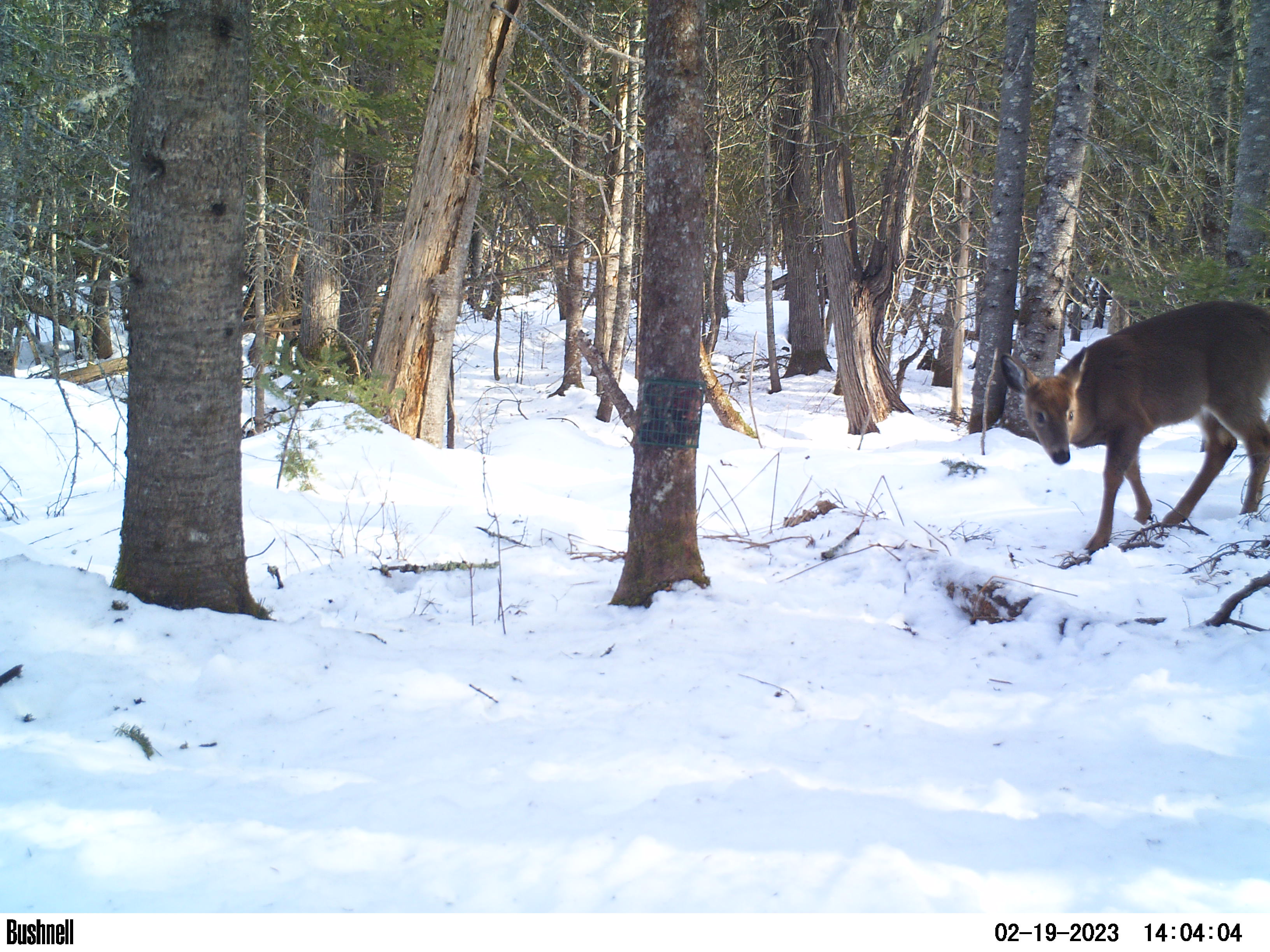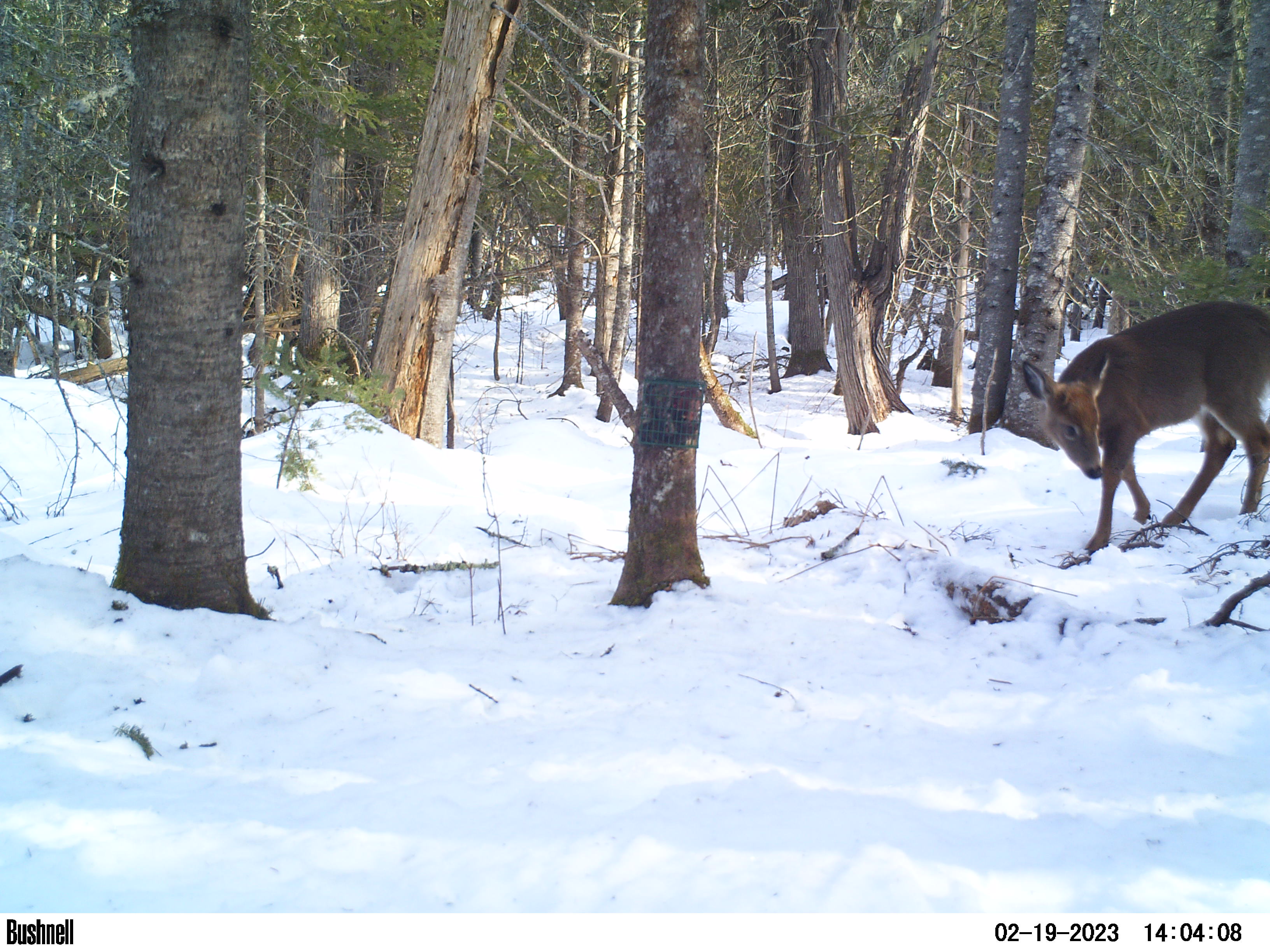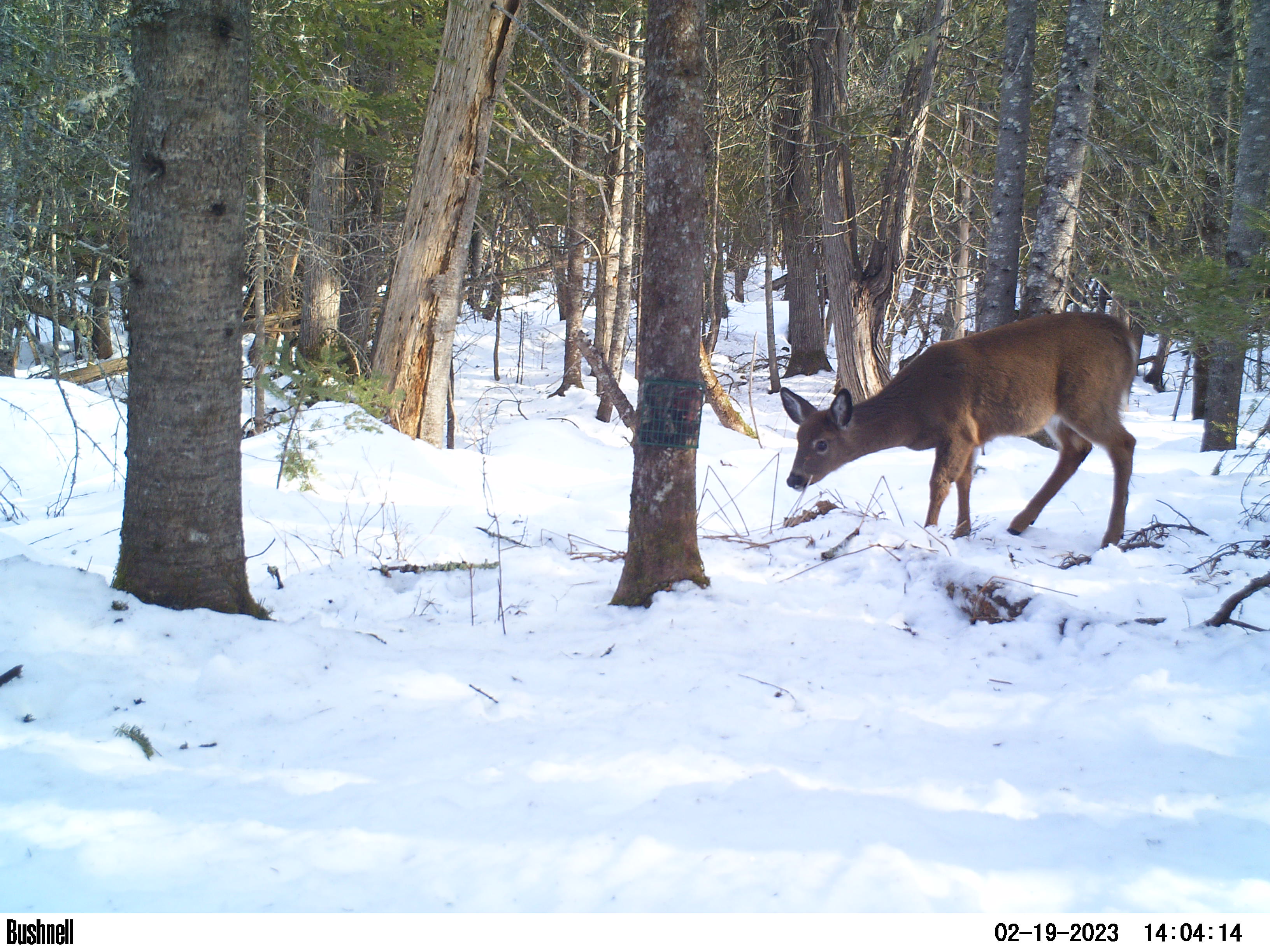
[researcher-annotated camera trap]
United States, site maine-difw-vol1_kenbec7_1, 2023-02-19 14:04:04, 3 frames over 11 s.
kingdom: Animalia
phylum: Chordata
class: Mammalia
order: Artiodactyla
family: Cervidae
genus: Odocoileus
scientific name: Odocoileus virginianus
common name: white-tailed deer